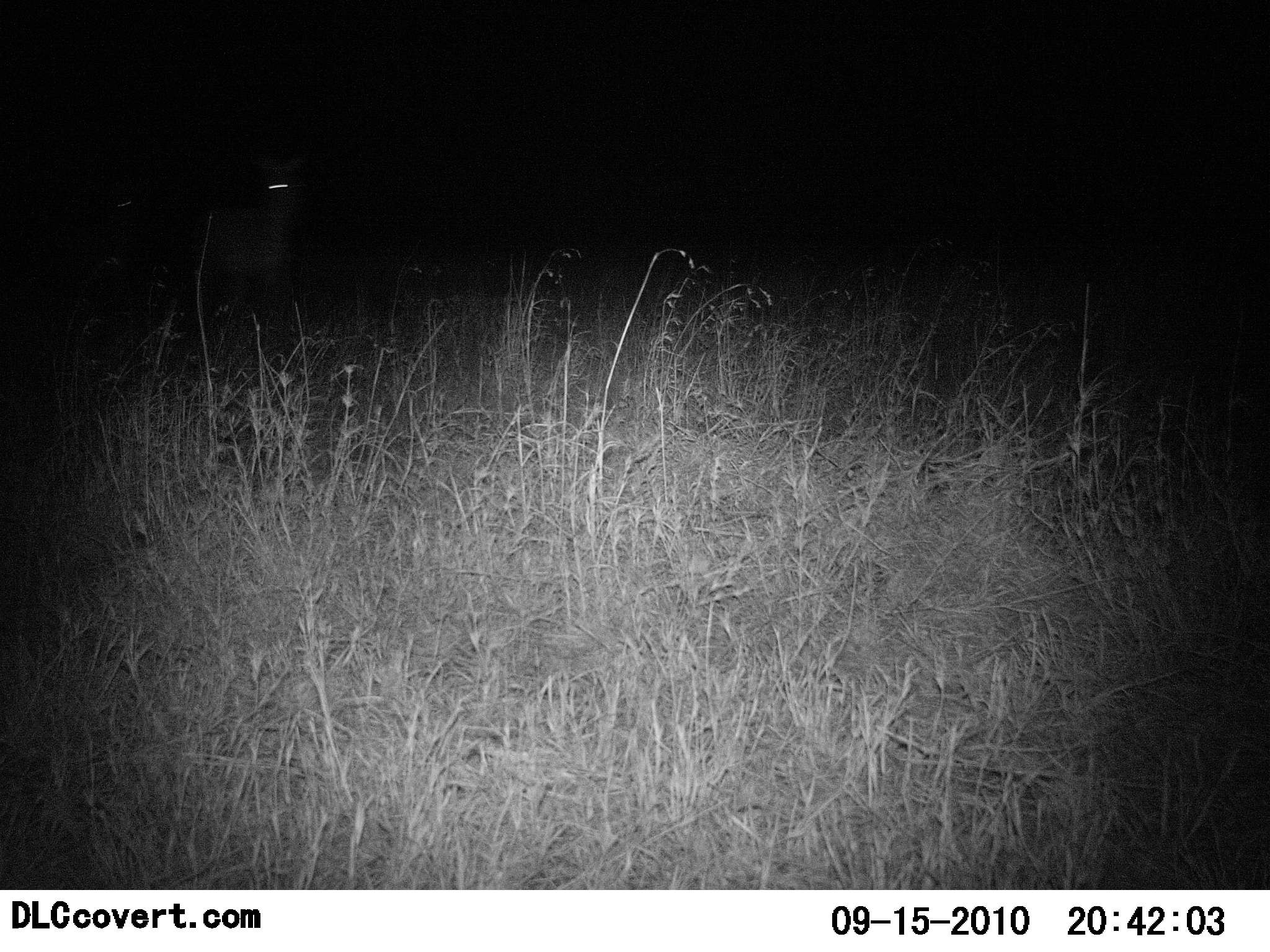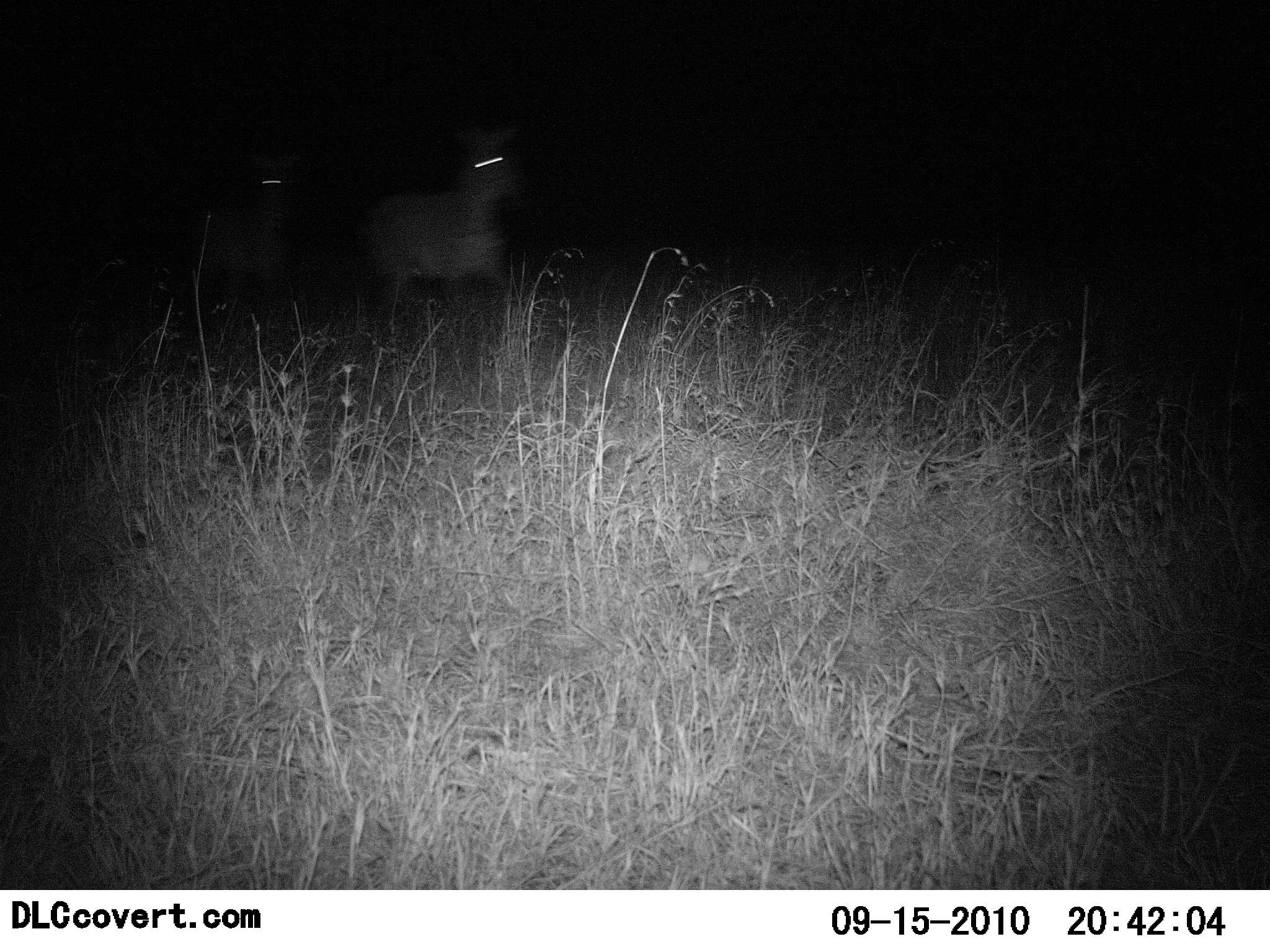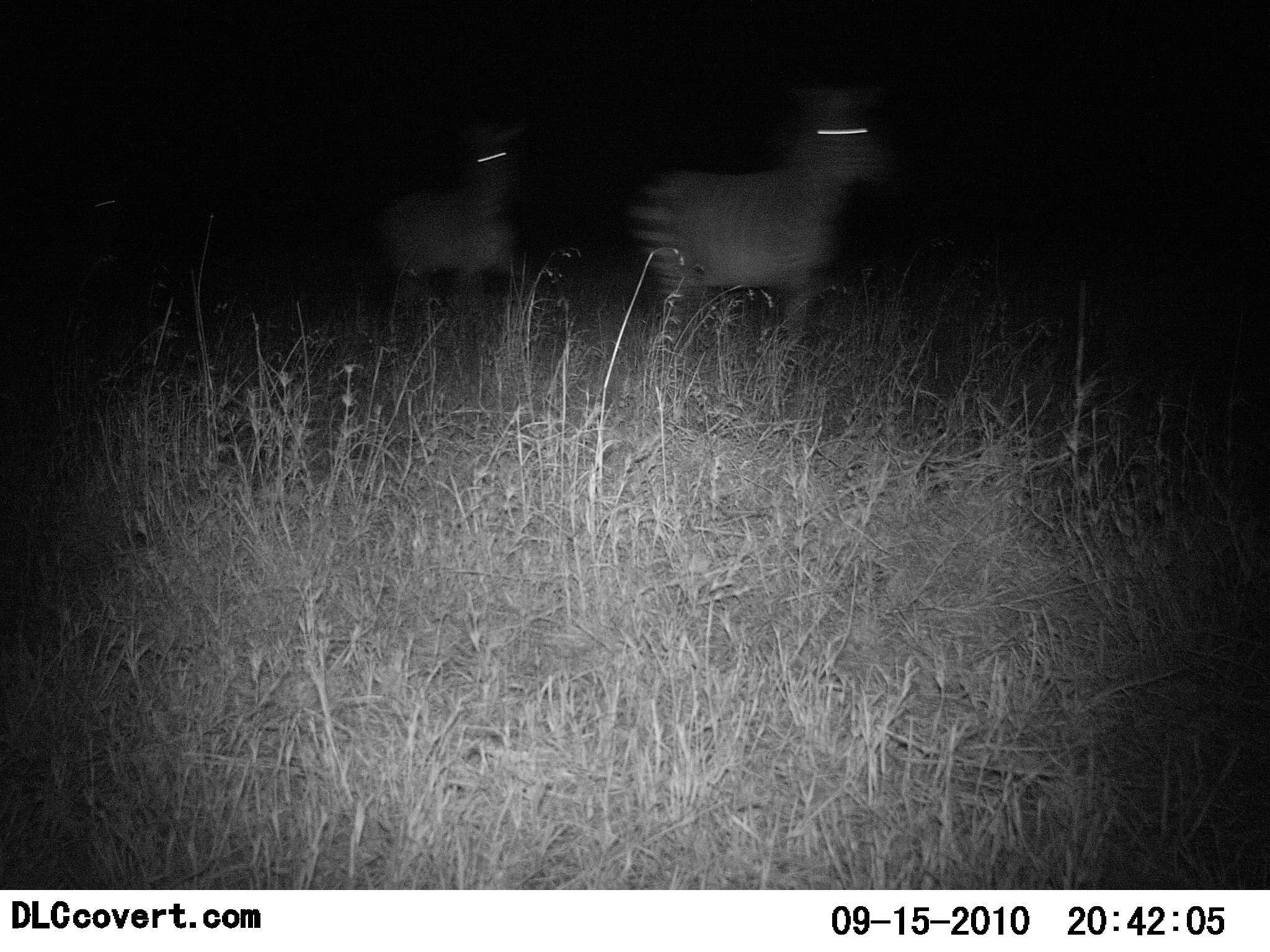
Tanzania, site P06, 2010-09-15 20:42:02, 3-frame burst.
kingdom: Animalia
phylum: Chordata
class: Mammalia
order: Perissodactyla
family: Equidae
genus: Equus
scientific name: Equus quagga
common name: plains zebra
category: zebra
Zebra (plains zebra) (Equus quagga), count 2. Behavior (volunteer vote fractions): standing 13%, resting 0%, moving 100%, interacting 0%. Young present (vote fraction): 0%. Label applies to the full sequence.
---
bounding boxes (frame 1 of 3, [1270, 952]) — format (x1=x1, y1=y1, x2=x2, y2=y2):
animal: (x1=195, y1=148, x2=318, y2=284)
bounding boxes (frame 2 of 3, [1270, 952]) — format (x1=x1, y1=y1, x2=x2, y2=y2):
animal: (x1=358, y1=116, x2=528, y2=317); (x1=186, y1=140, x2=313, y2=303)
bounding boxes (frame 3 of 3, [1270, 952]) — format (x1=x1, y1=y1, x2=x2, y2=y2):
animal: (x1=630, y1=81, x2=897, y2=369); (x1=378, y1=122, x2=534, y2=338)